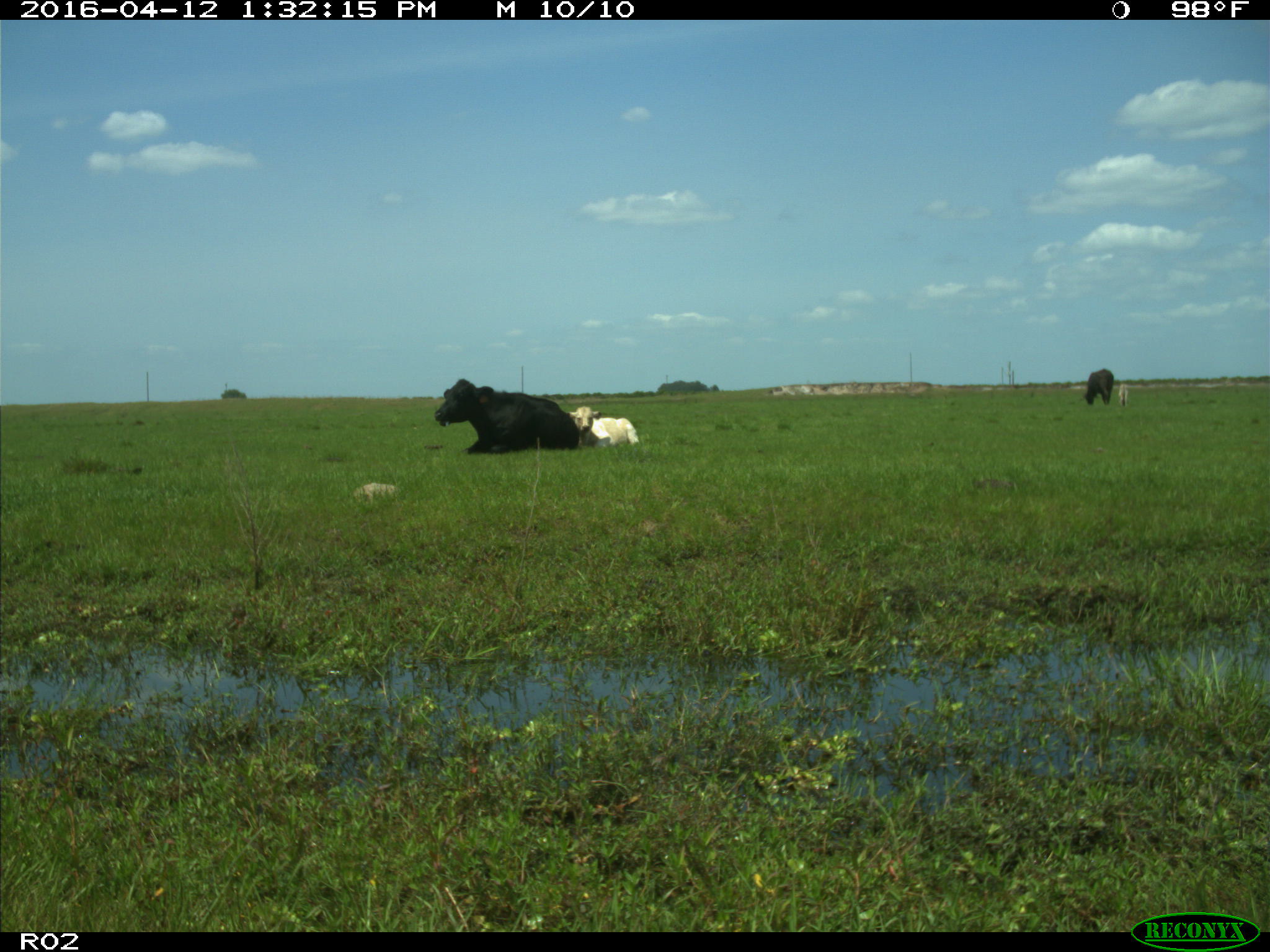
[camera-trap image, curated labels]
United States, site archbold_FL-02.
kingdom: Animalia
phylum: Chordata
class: Mammalia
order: Artiodactyla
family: Bovidae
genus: Bos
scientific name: Bos taurus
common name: domestic cow